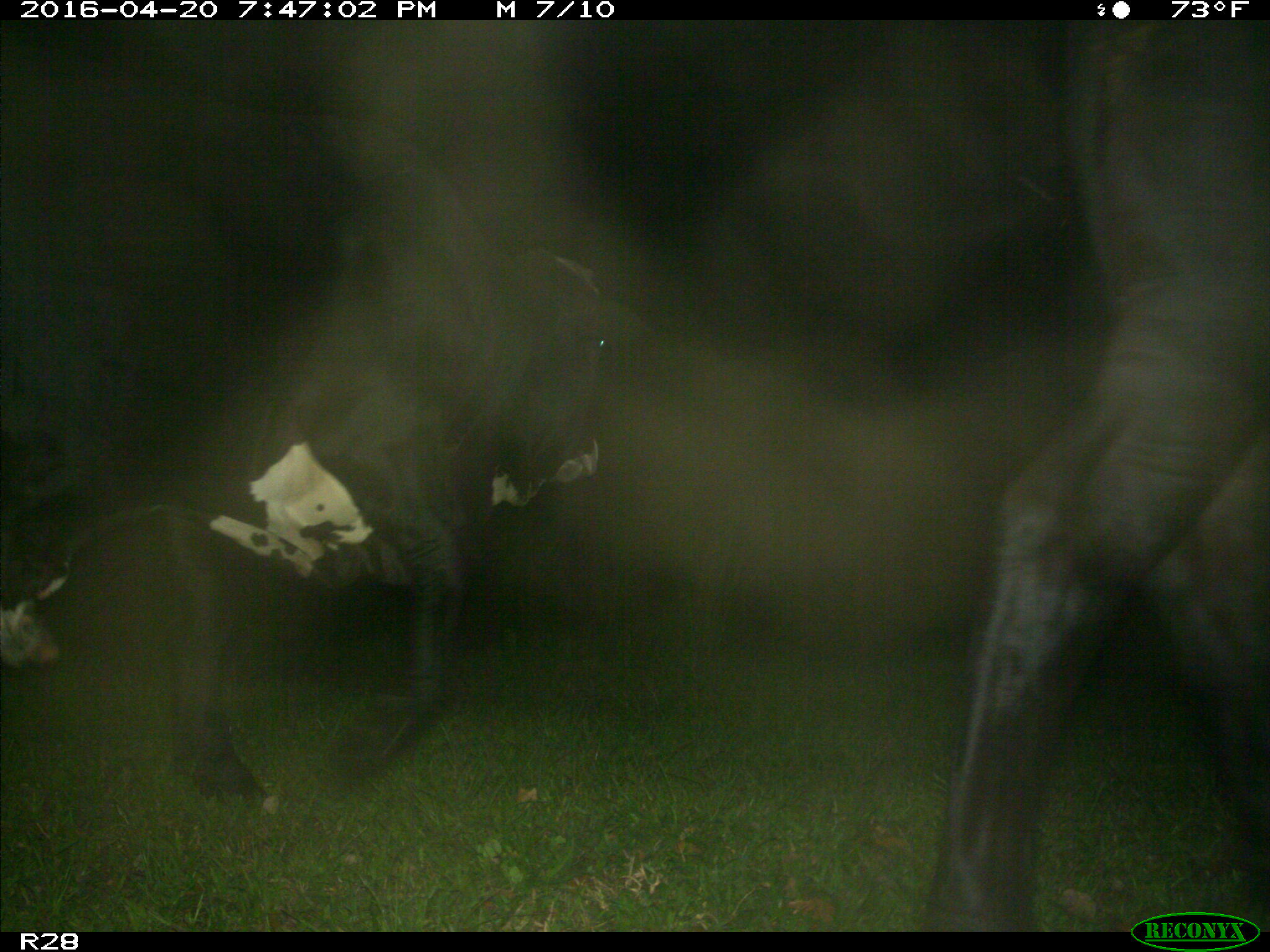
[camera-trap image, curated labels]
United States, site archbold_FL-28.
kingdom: Animalia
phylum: Chordata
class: Mammalia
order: Artiodactyla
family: Bovidae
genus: Bos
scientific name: Bos taurus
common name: domestic cow